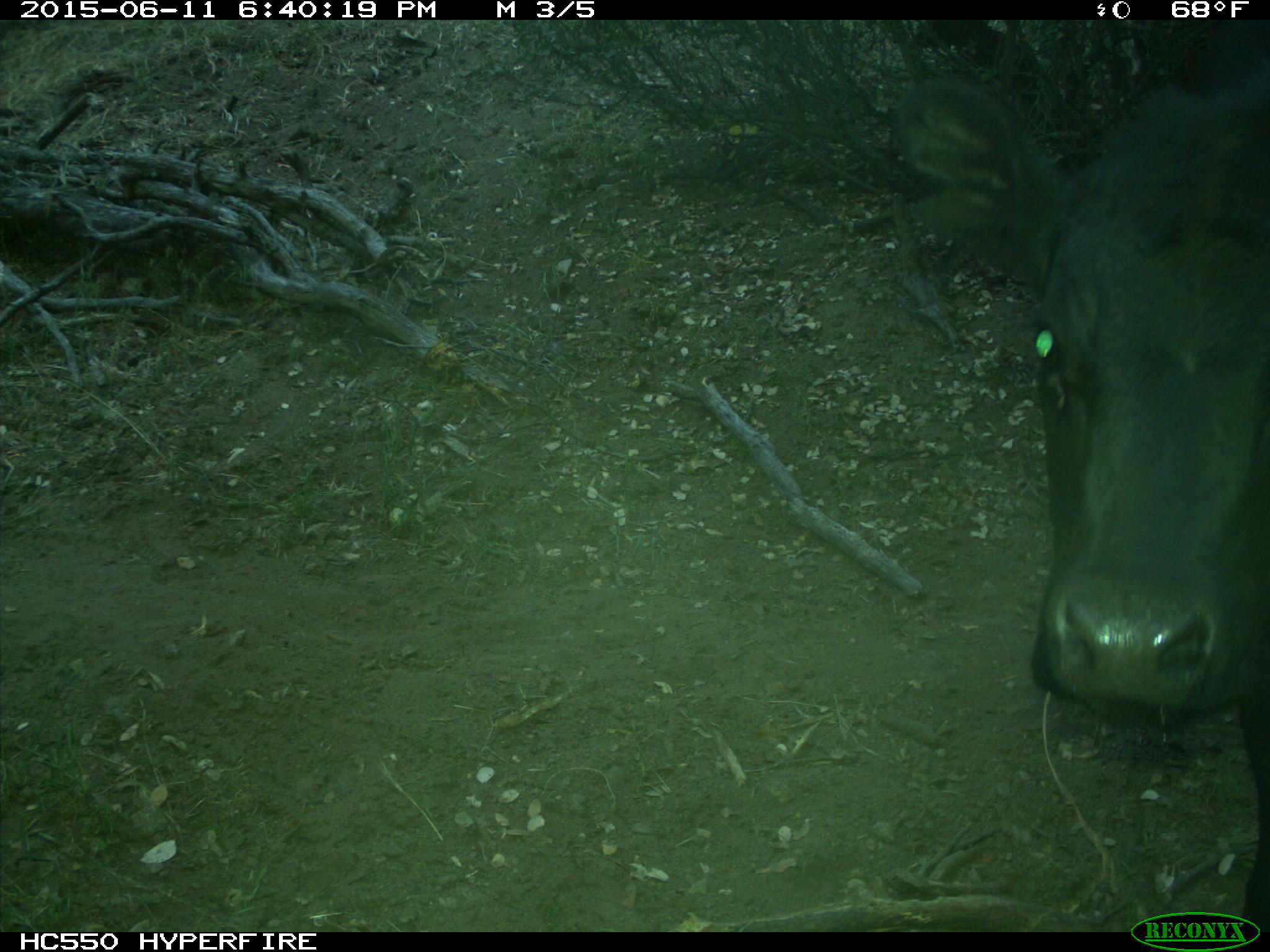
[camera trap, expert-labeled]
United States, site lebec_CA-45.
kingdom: Animalia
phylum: Chordata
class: Mammalia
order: Artiodactyla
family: Bovidae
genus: Bos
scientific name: Bos taurus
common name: domestic cow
Bos taurus (domestic cow).